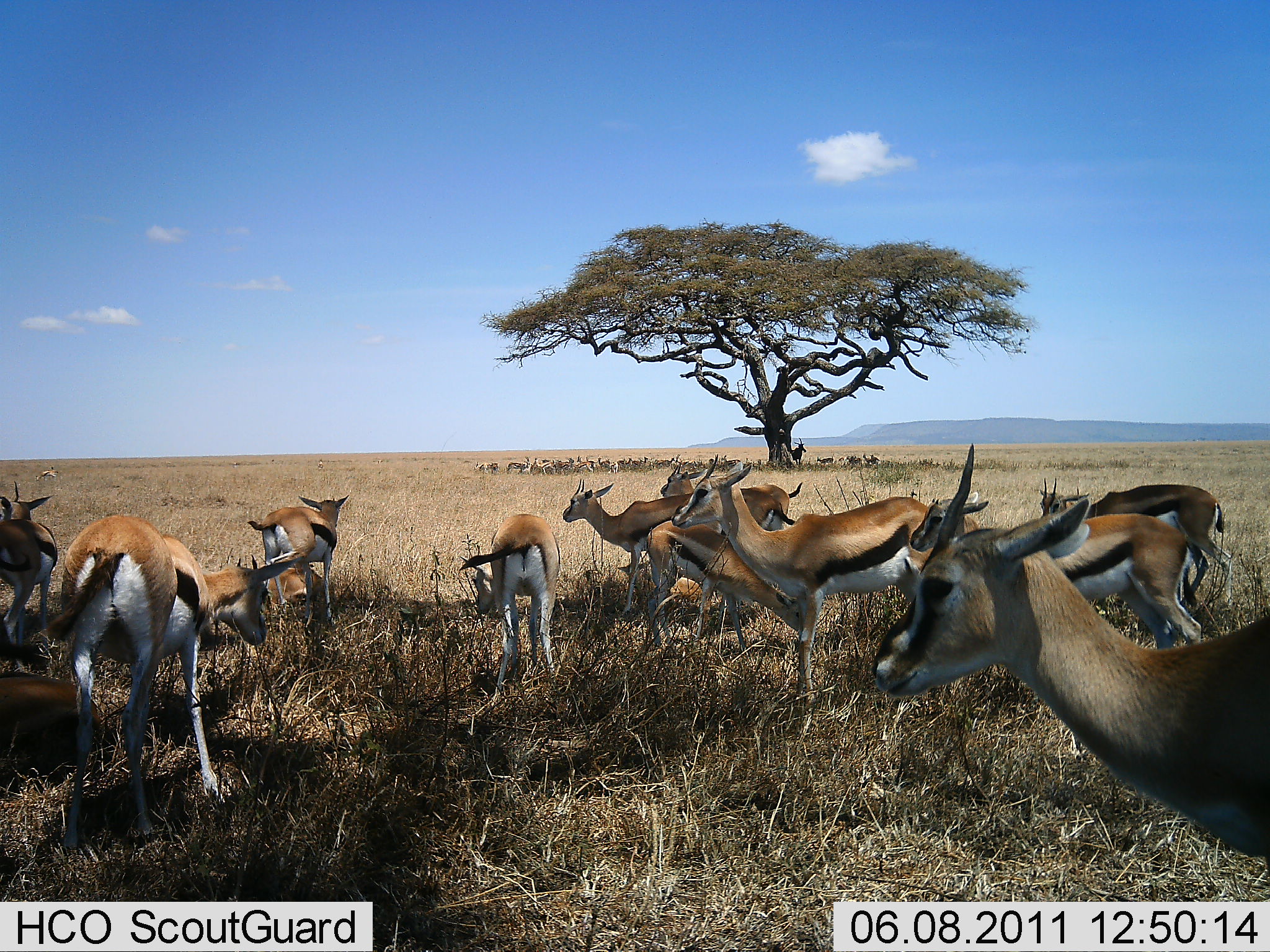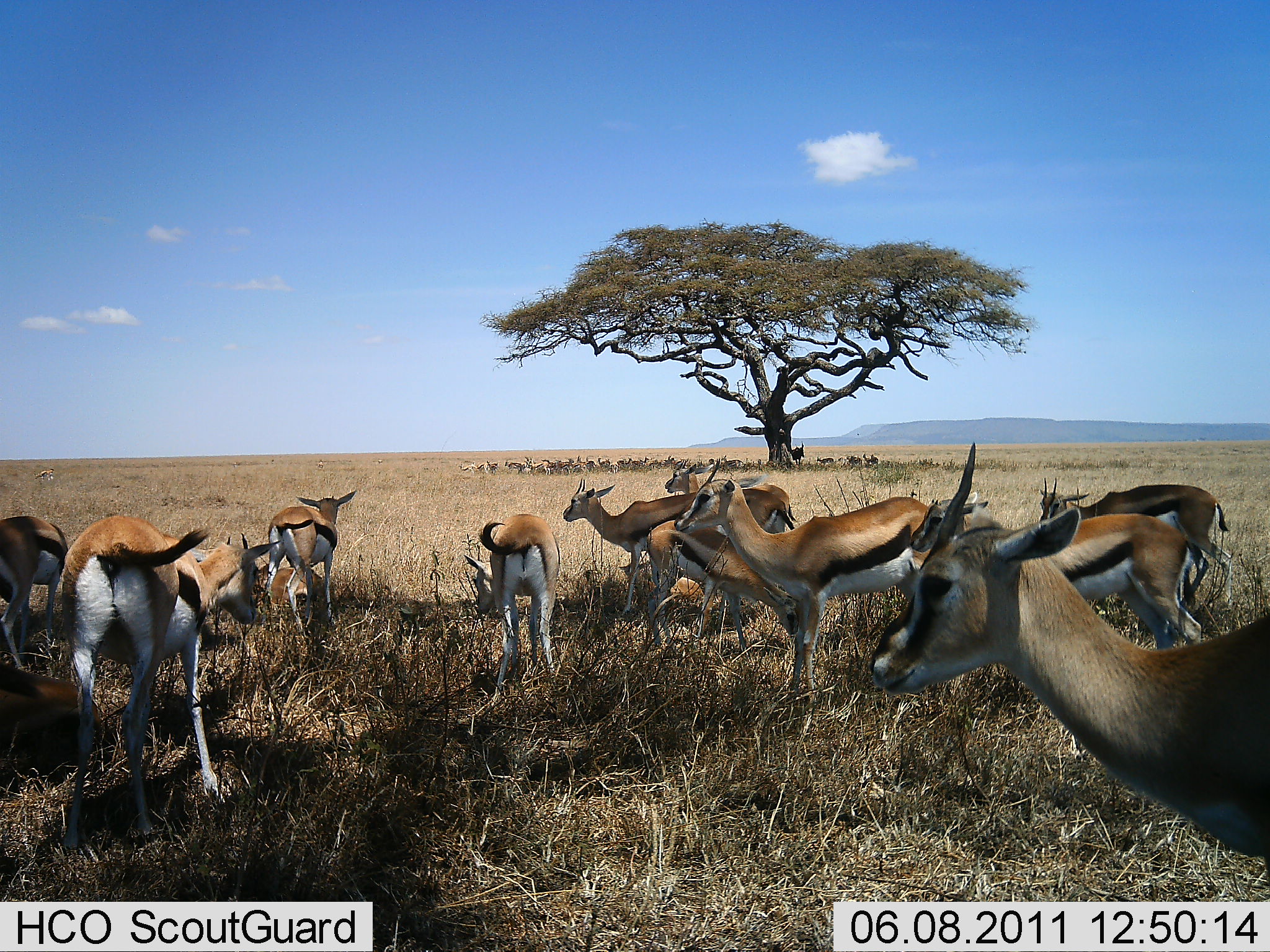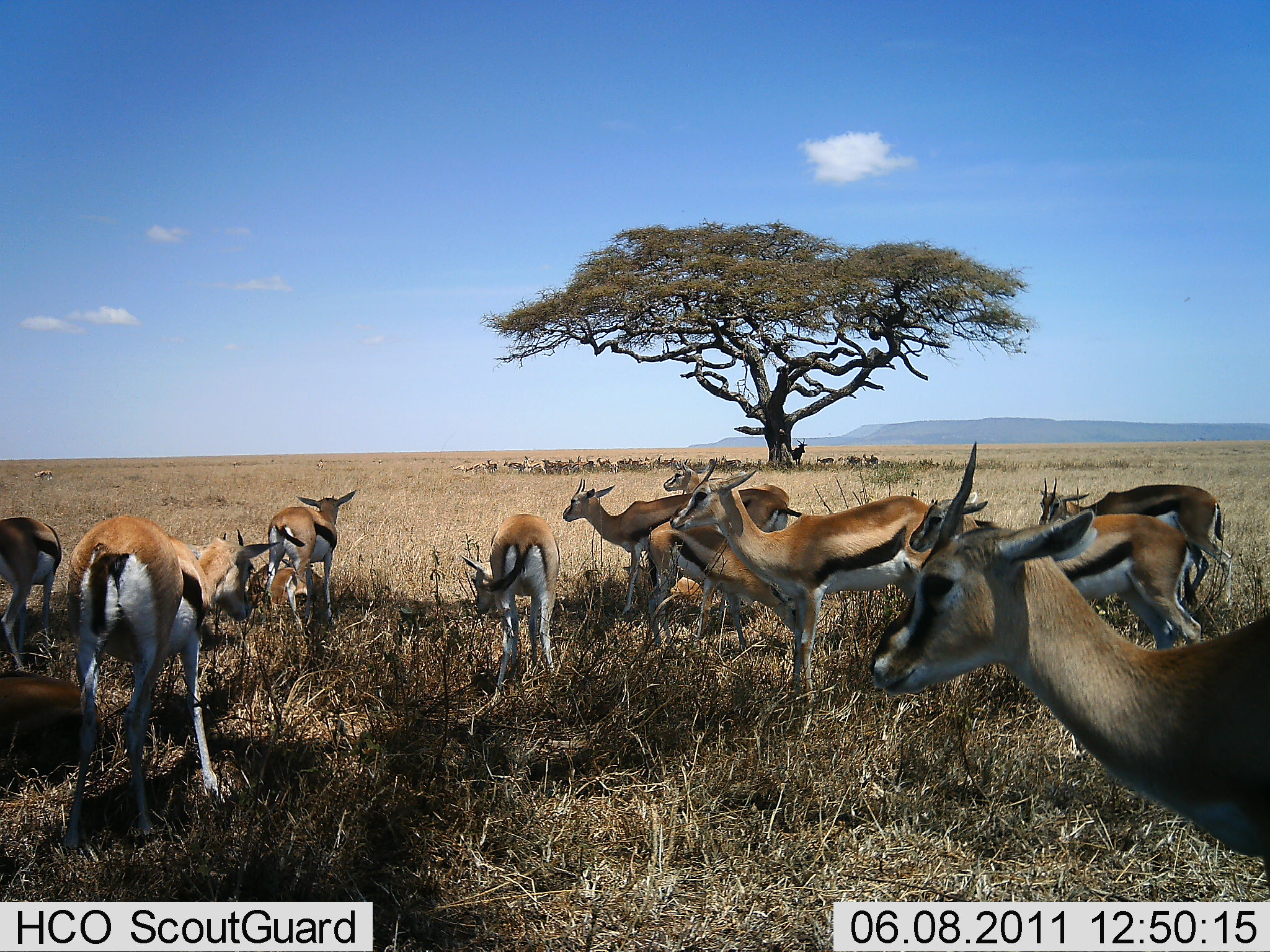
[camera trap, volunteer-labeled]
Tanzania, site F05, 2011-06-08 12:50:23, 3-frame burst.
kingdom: Animalia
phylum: Chordata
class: Mammalia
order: Artiodactyla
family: Bovidae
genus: Eudorcas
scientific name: Eudorcas thomsonii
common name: thomson's gazelle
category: gazellethomsons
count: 11-50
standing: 100%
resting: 58%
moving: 0%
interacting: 0%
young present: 8%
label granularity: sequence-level